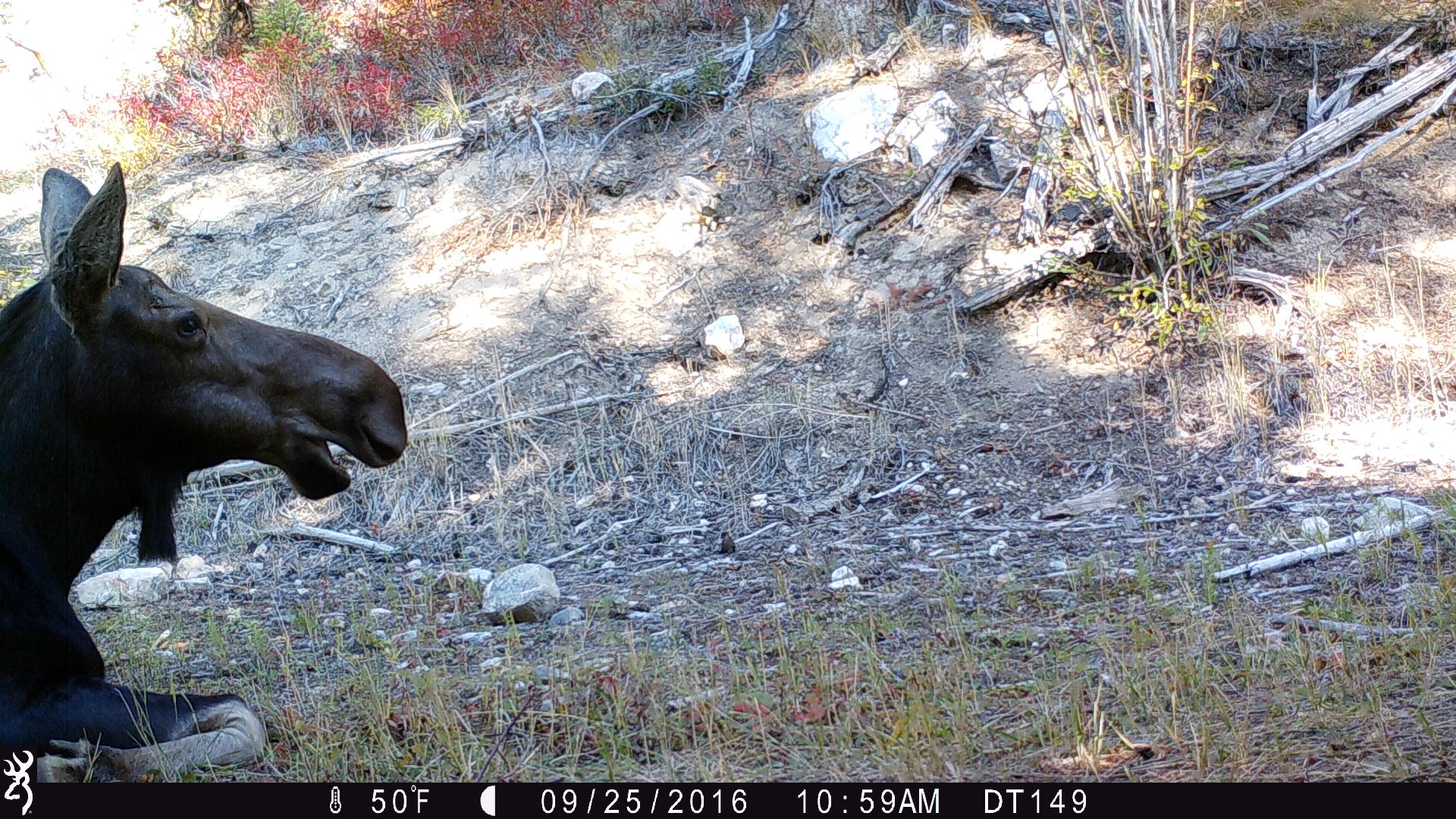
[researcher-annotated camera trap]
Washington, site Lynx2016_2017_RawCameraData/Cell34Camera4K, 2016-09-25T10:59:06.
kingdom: Animalia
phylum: Chordata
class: Mammalia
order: Artiodactyla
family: Cervidae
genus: Alces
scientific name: Alces alces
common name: moose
Alces alces (moose). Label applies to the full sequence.